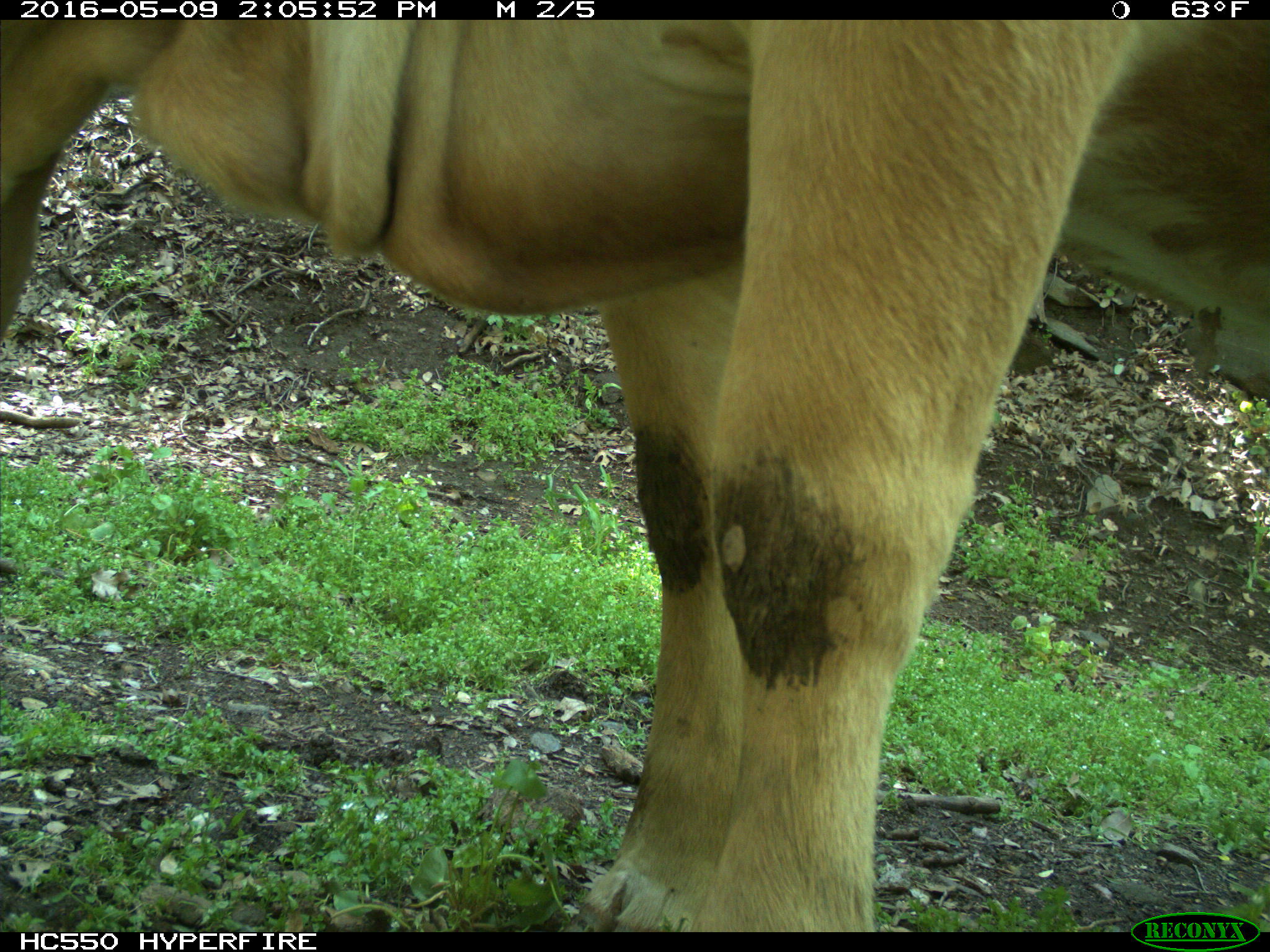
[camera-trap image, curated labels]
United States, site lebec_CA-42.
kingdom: Animalia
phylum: Chordata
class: Mammalia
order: Artiodactyla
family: Bovidae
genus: Bos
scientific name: Bos taurus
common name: domestic cow